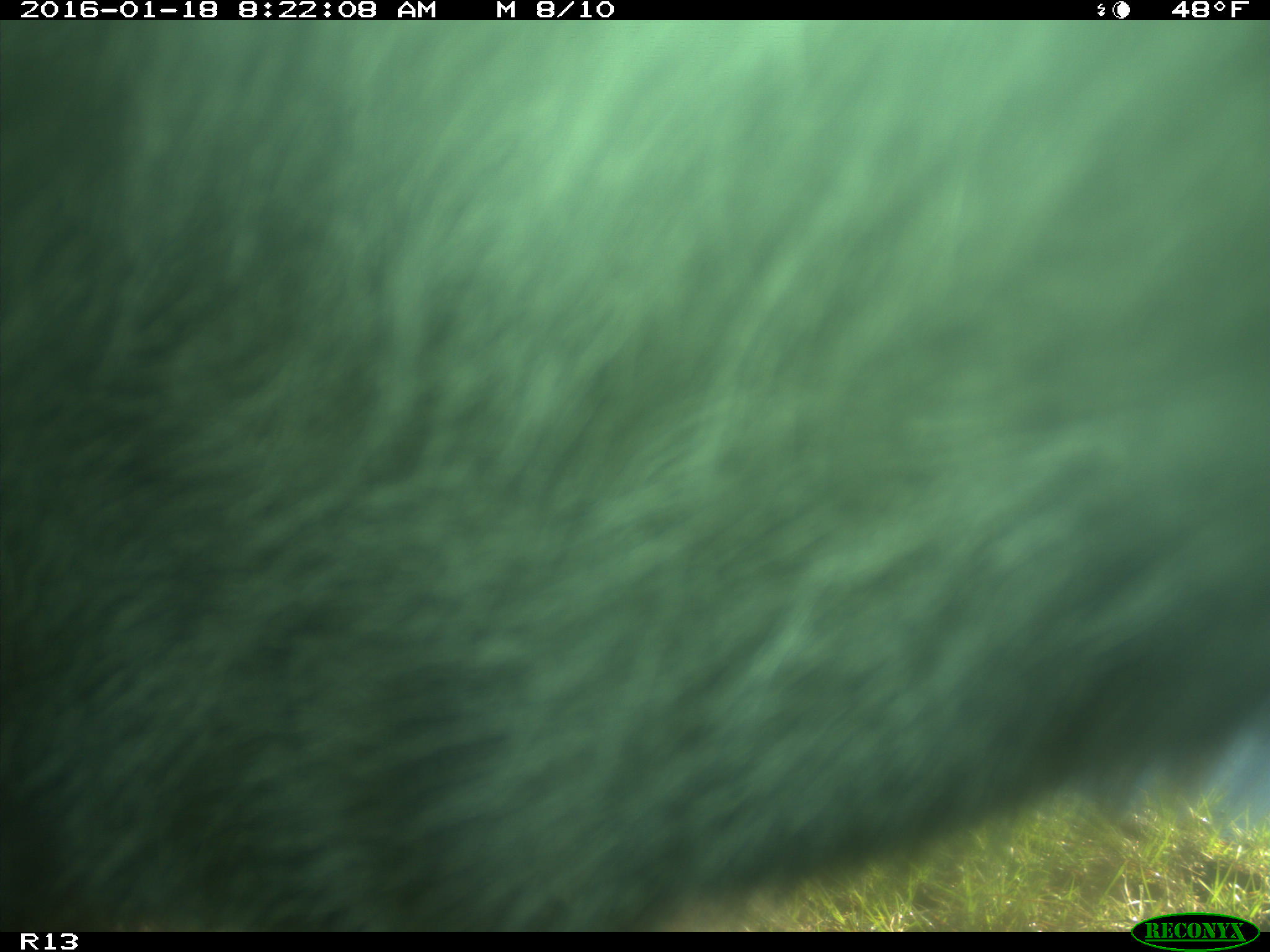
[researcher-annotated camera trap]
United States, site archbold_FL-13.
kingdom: Animalia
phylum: Chordata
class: Mammalia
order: Artiodactyla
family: Bovidae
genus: Bos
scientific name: Bos taurus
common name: domestic cow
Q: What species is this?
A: Bos taurus (domestic cow).